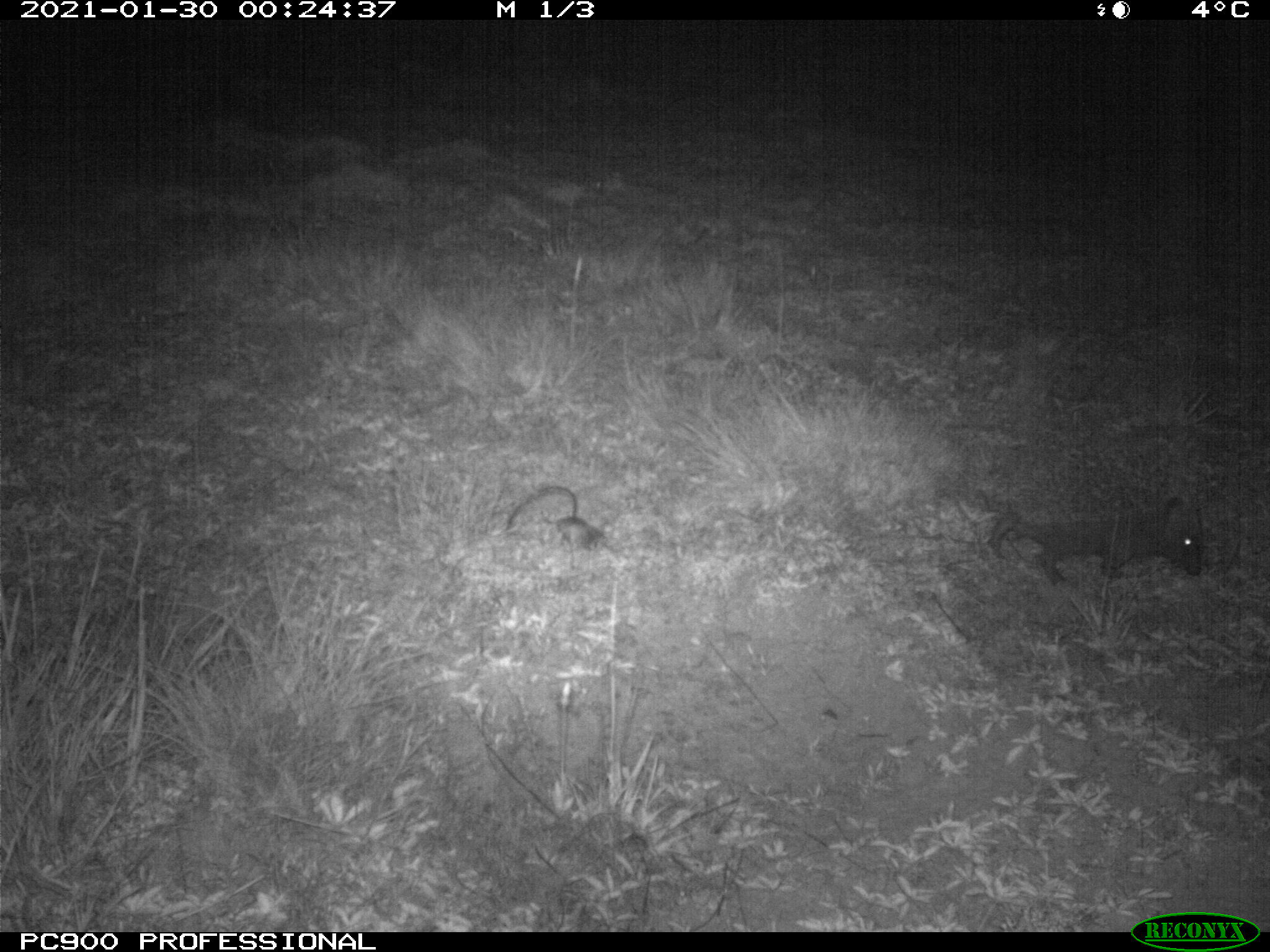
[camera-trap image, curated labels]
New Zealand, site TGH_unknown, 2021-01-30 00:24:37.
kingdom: Animalia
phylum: Chordata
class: Mammalia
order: Eulipotyphla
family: Erinaceidae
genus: Erinaceus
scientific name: Erinaceus europaeus europaeus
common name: european hedgehog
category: hedgehog